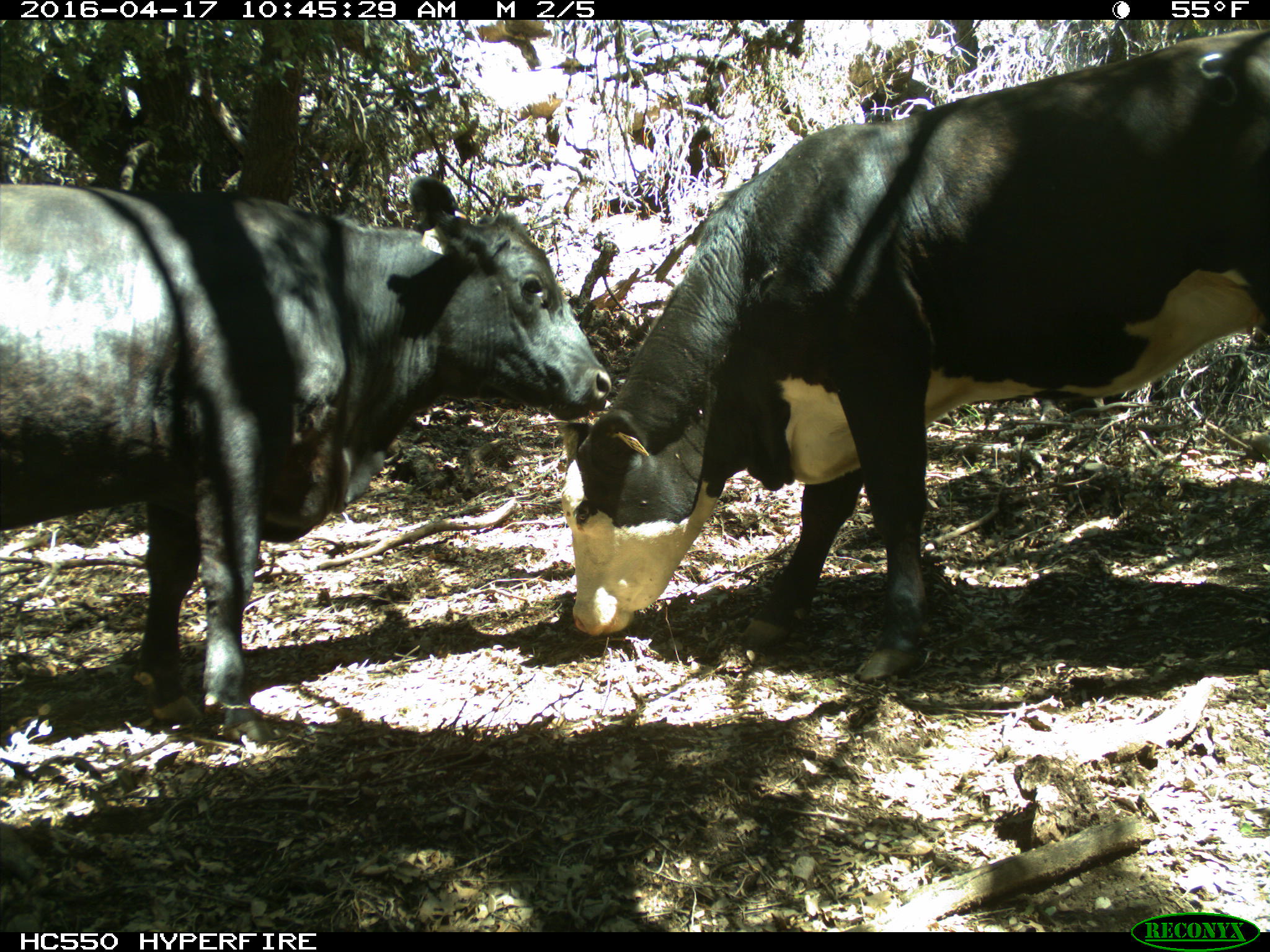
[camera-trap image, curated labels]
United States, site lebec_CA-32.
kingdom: Animalia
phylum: Chordata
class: Mammalia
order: Artiodactyla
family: Bovidae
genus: Bos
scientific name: Bos taurus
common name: domestic cow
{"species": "Bos taurus (domestic cow)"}